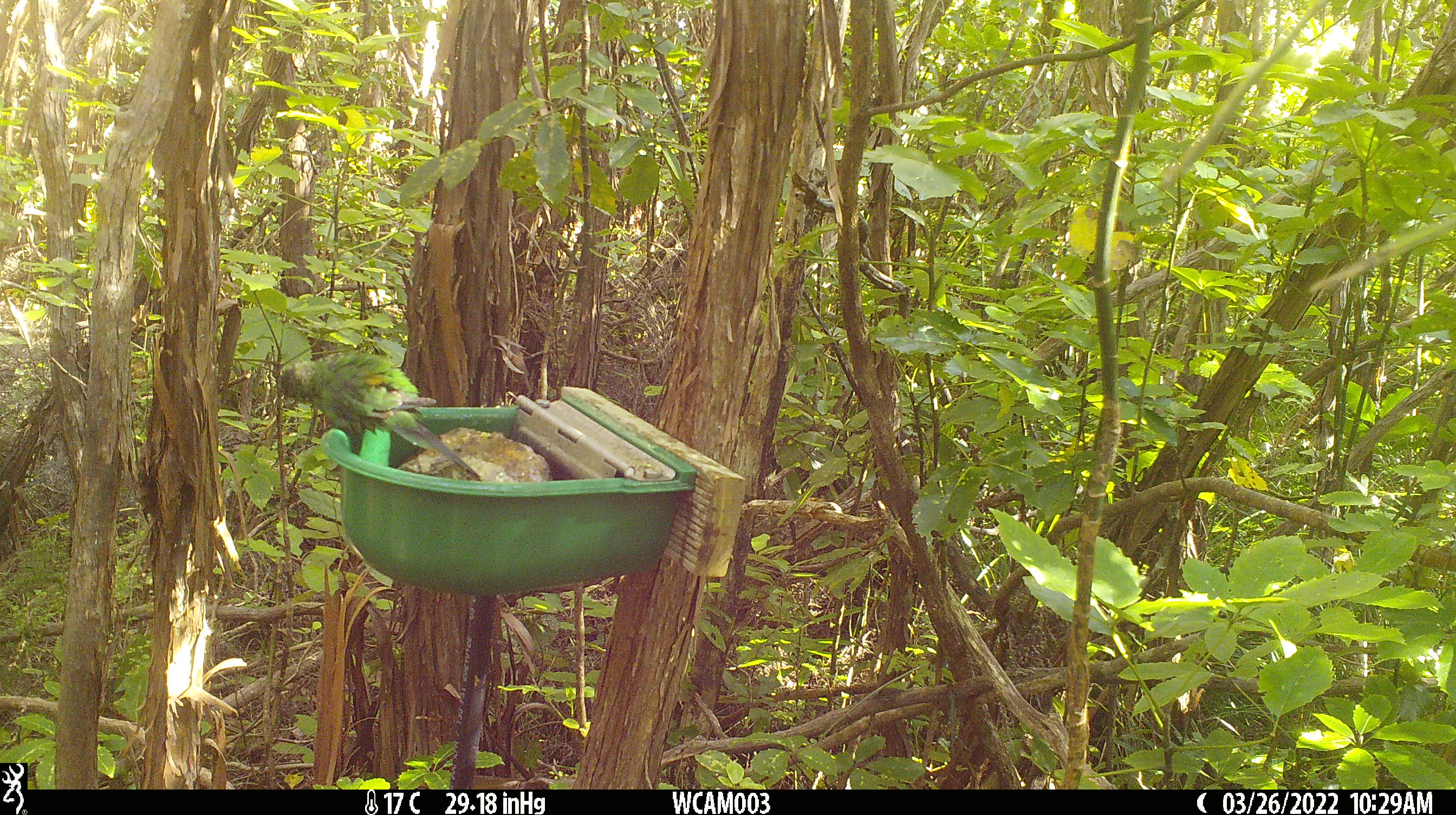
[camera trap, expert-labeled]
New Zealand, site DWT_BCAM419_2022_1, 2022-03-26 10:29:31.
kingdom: Animalia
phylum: Chordata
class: Aves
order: Psittaciformes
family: Psittaculidae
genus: Cyanoramphus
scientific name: Cyanoramphus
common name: parakeet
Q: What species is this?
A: Parakeet (Cyanoramphus).